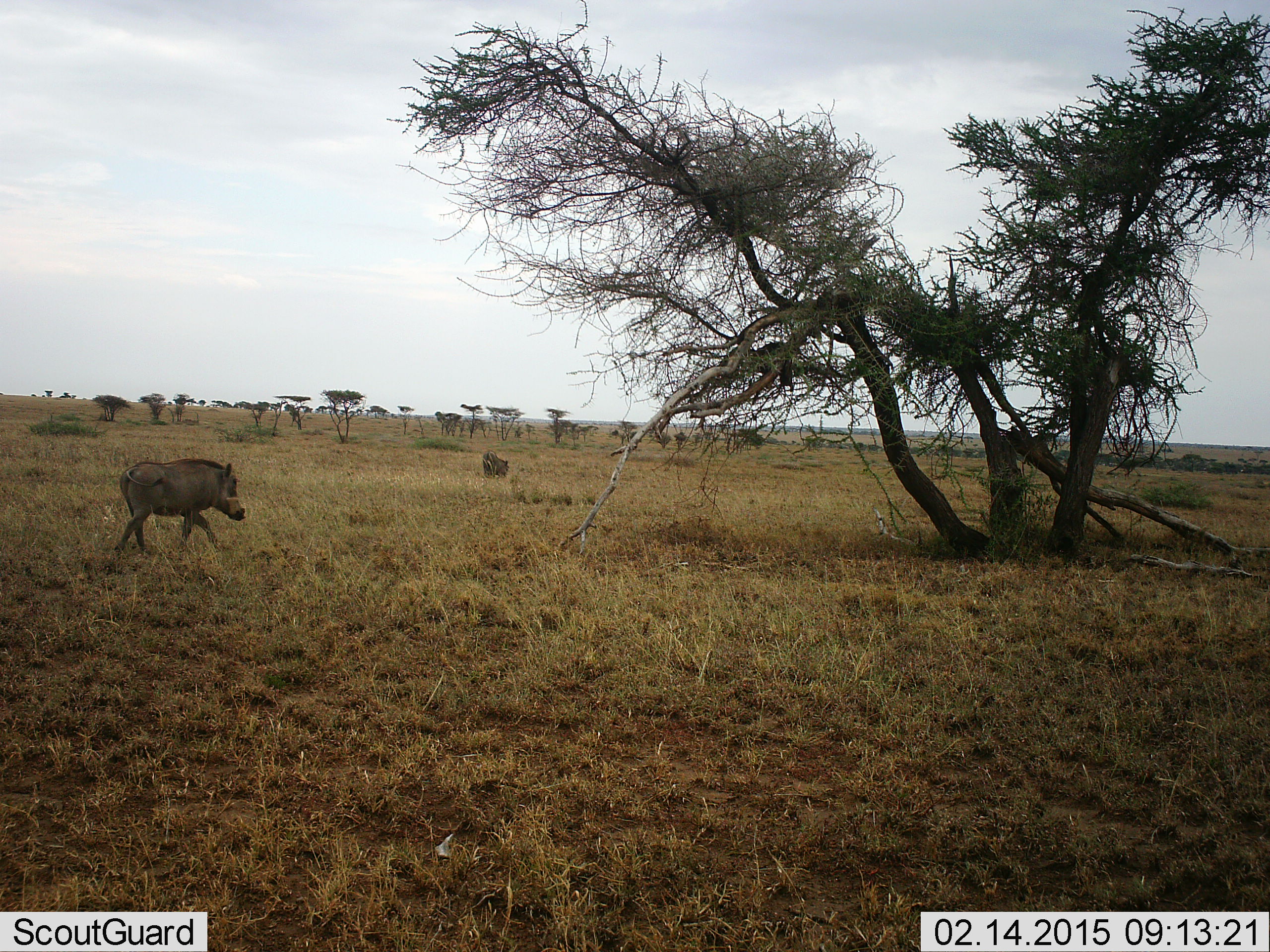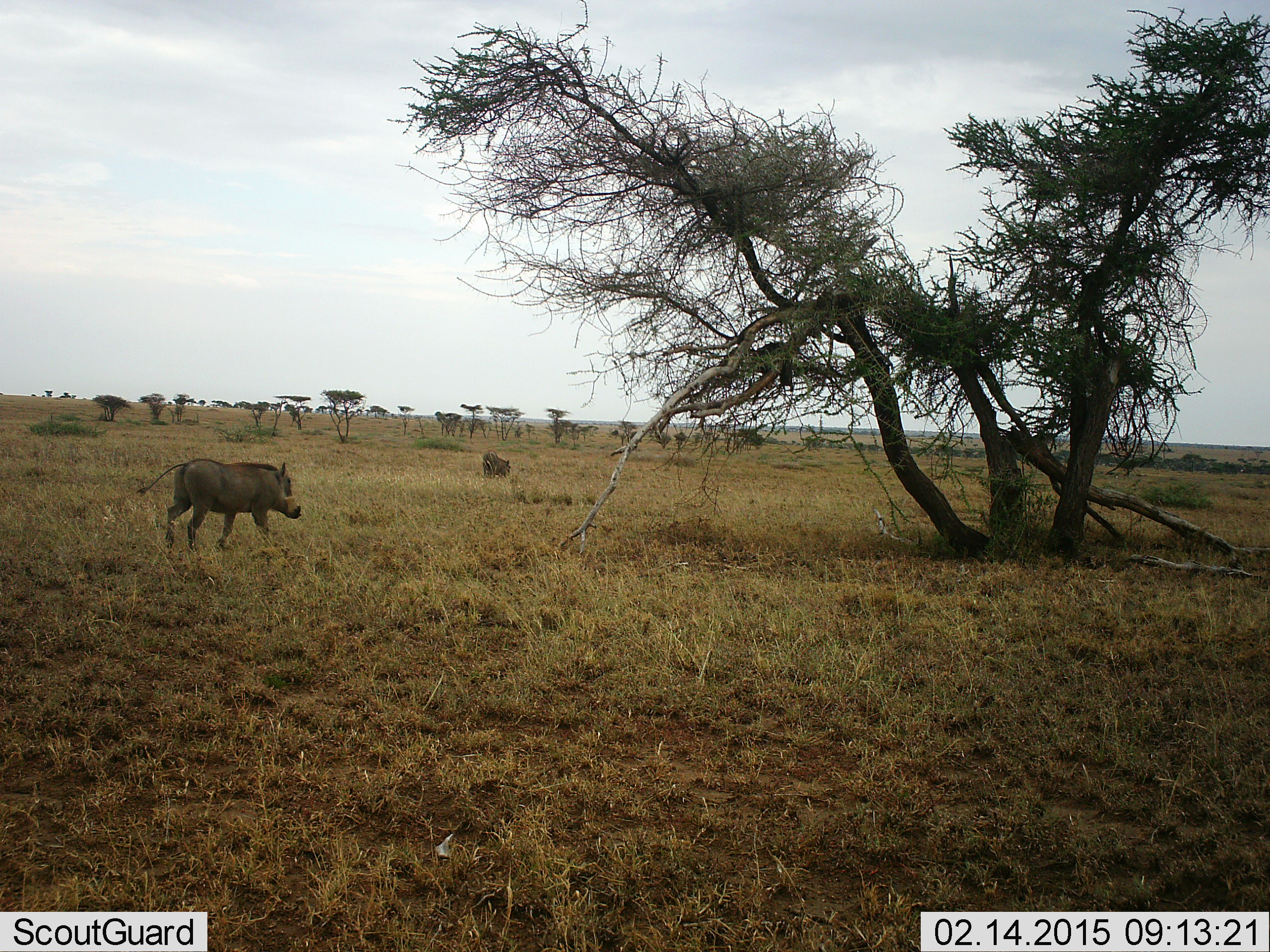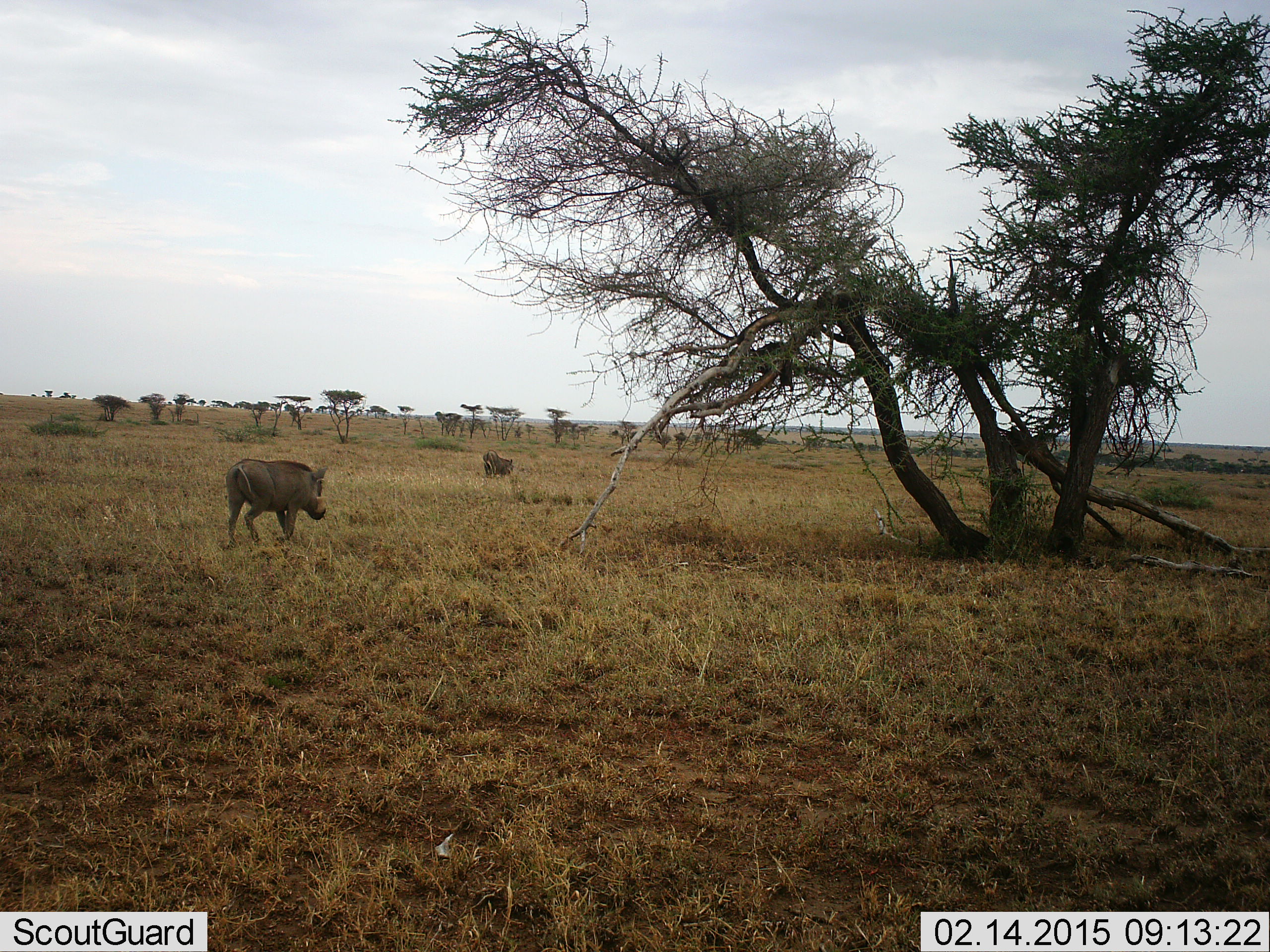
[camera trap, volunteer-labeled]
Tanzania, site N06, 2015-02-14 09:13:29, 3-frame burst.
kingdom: Animalia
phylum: Chordata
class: Mammalia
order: Artiodactyla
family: Suidae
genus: Phacochoerus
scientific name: Phacochoerus africanus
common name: warthog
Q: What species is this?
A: Warthog (Phacochoerus africanus).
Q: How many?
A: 2.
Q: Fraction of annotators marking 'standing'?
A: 40%.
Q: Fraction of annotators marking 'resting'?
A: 0%.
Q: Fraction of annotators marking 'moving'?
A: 90%.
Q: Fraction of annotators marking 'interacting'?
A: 0%.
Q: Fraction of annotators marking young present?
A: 0%.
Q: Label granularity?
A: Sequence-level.